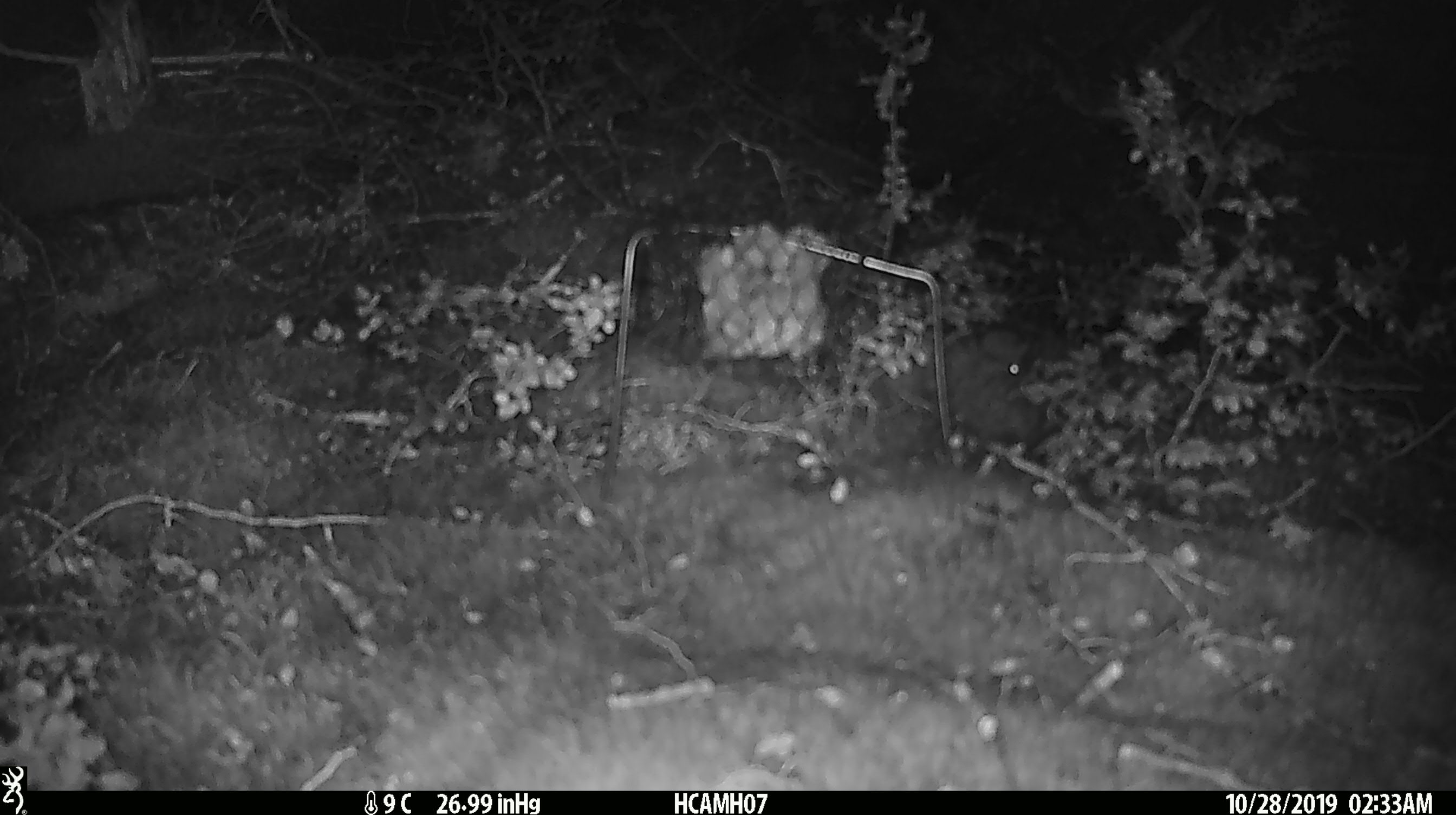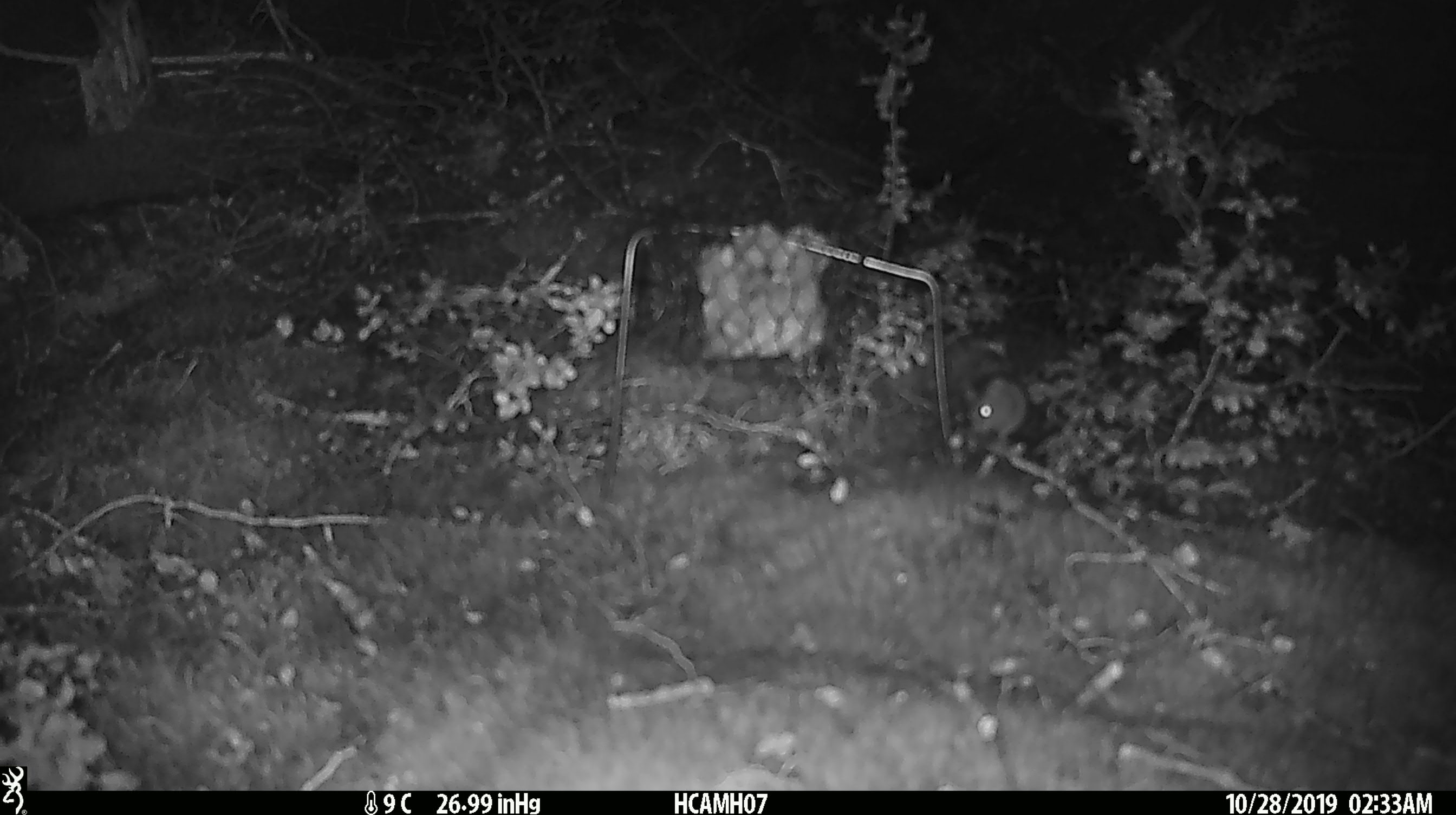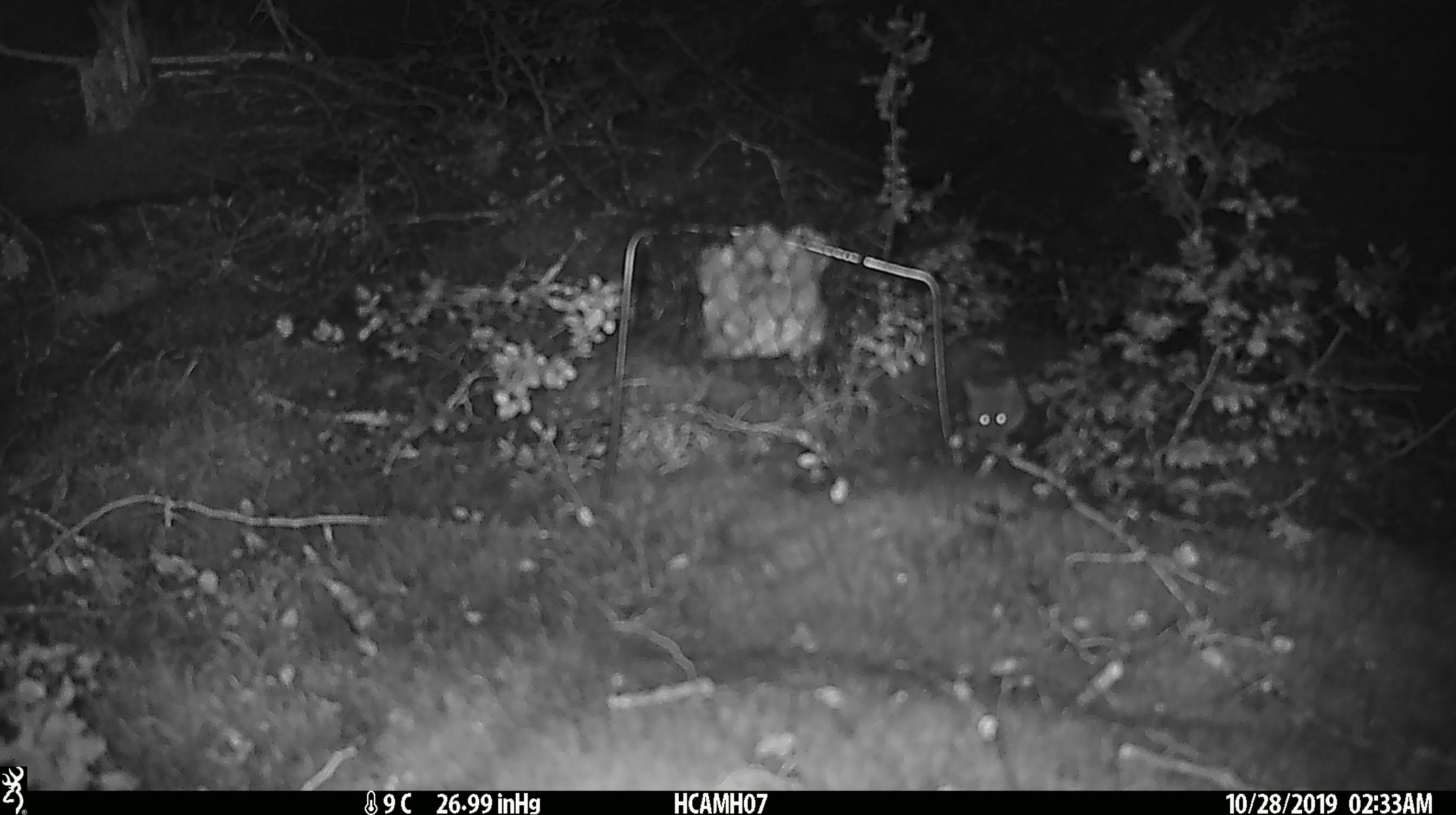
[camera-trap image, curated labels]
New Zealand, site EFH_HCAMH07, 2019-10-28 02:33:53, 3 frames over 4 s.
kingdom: Animalia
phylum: Chordata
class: Mammalia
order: Rodentia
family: Muridae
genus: Mus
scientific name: Mus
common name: mouse